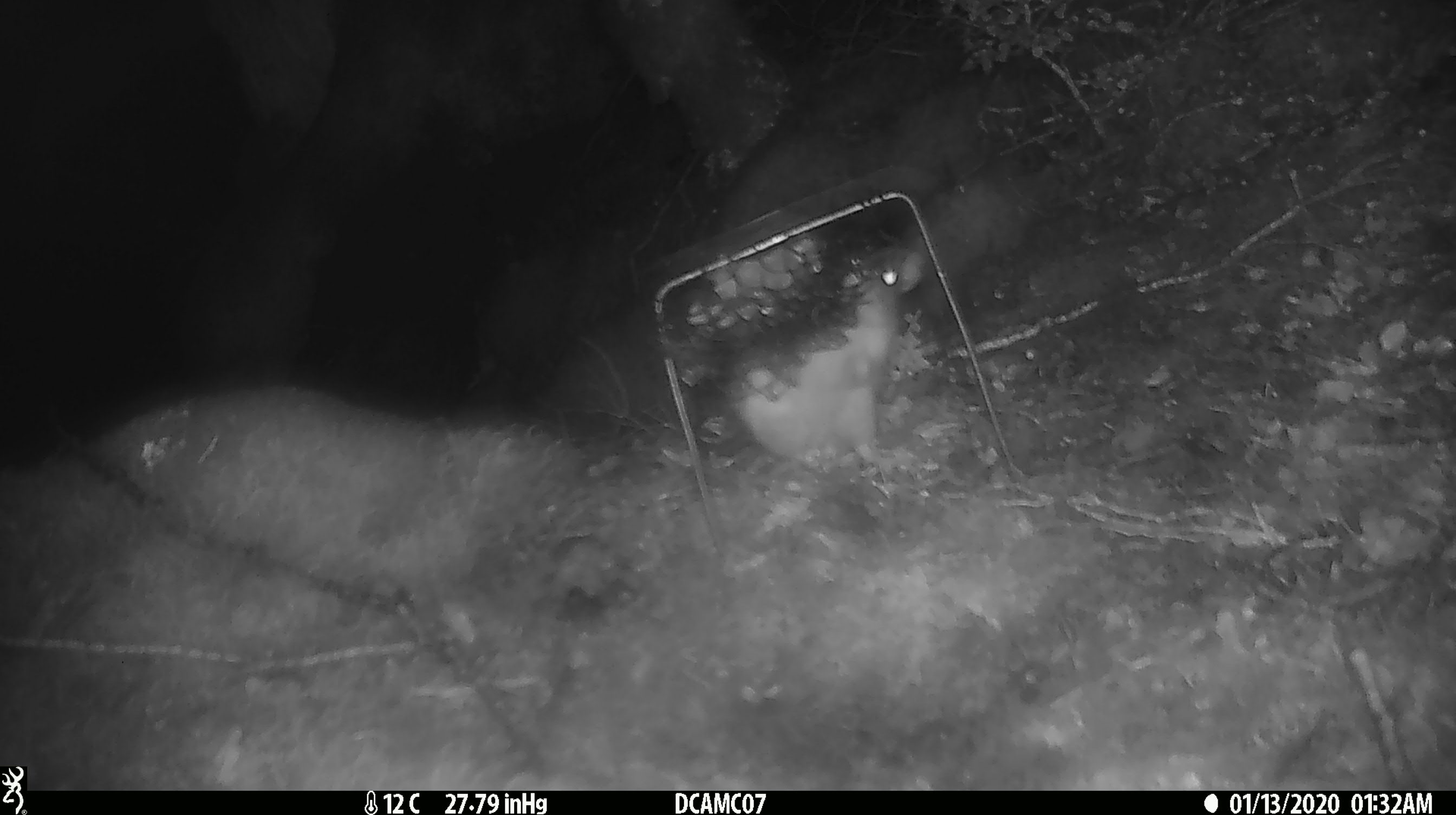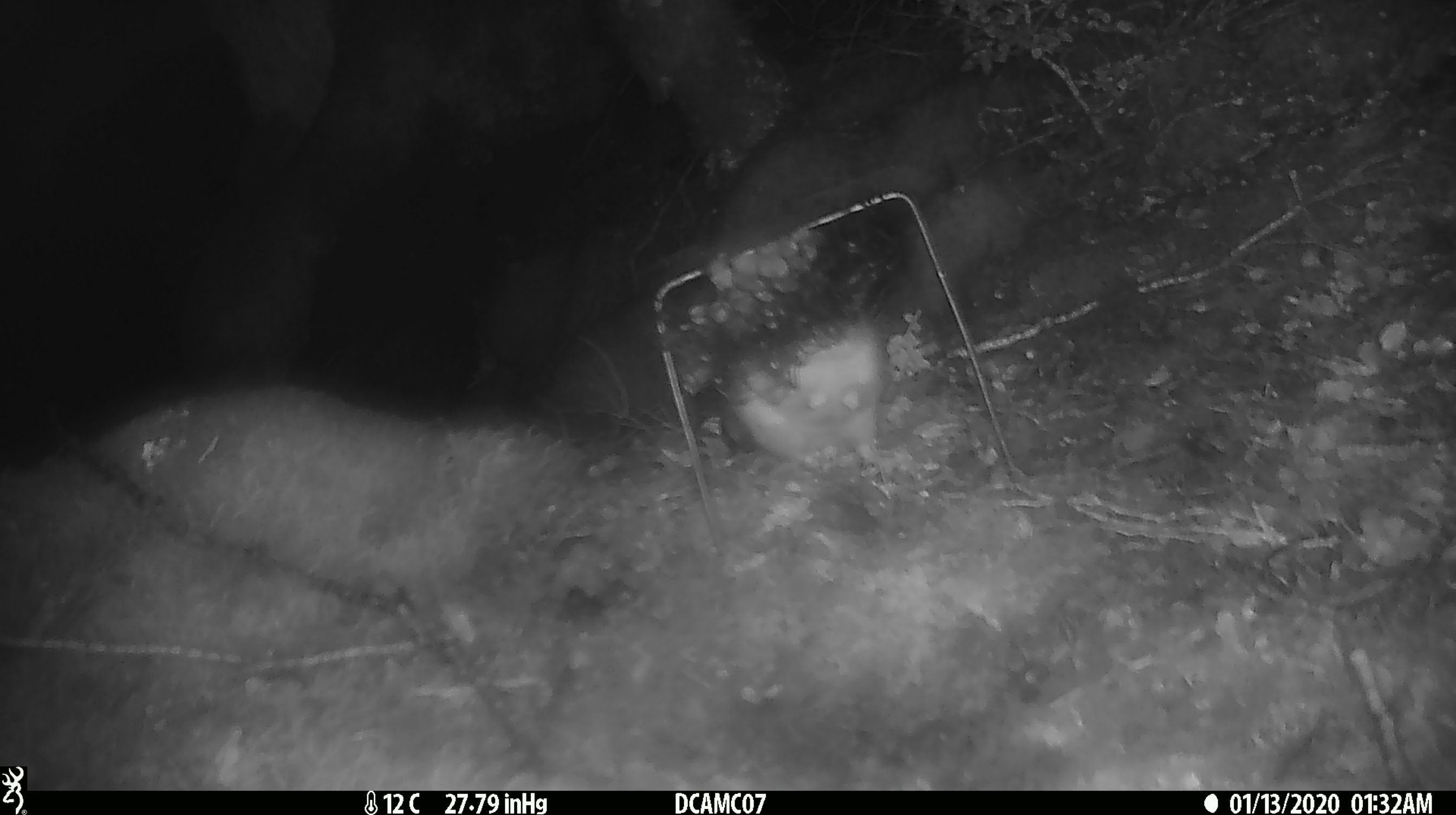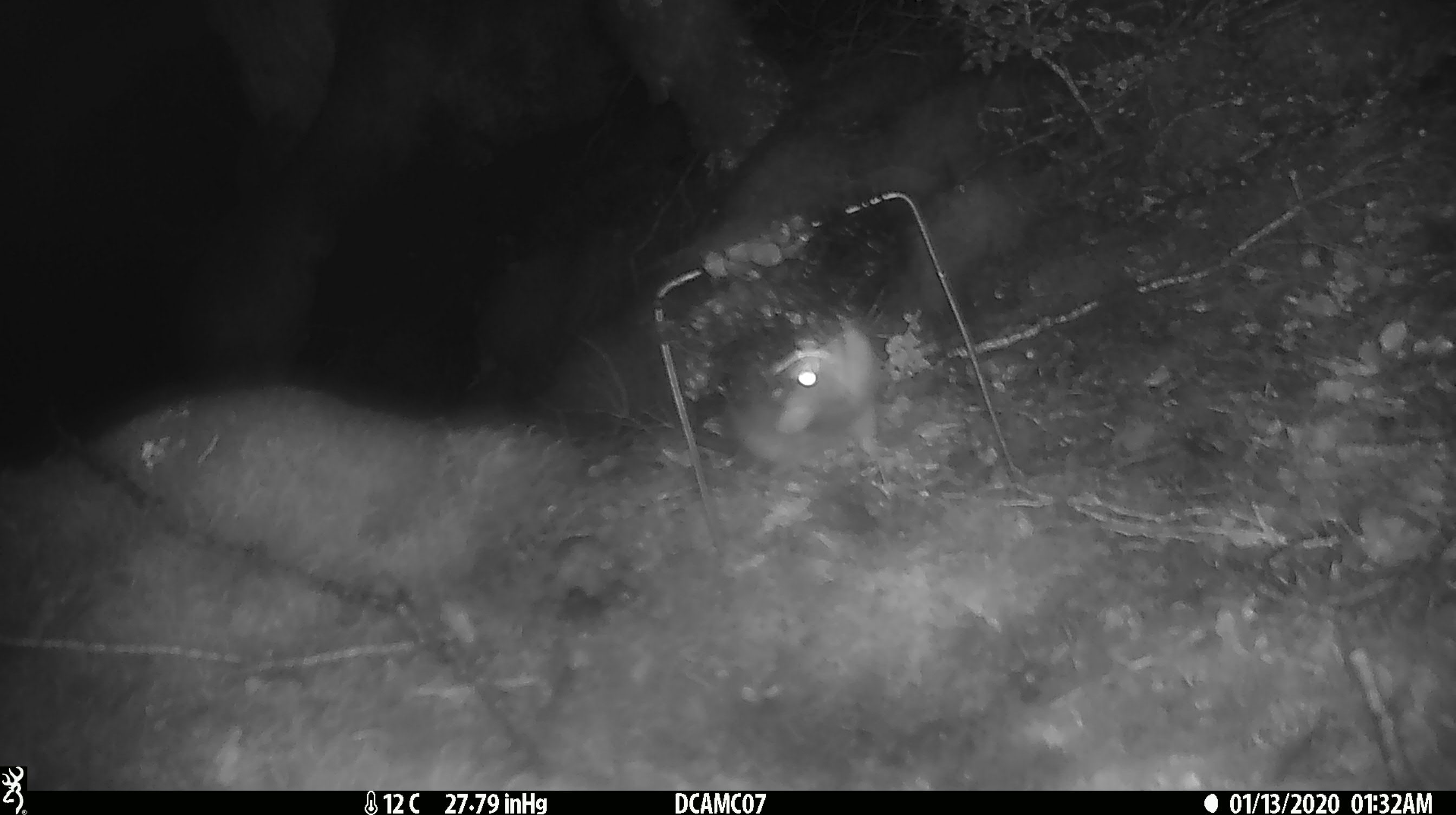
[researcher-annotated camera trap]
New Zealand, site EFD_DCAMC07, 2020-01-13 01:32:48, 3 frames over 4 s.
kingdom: Animalia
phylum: Chordata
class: Mammalia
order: Rodentia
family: Muridae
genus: Rattus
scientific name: Rattus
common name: rat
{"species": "rat (Rattus)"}